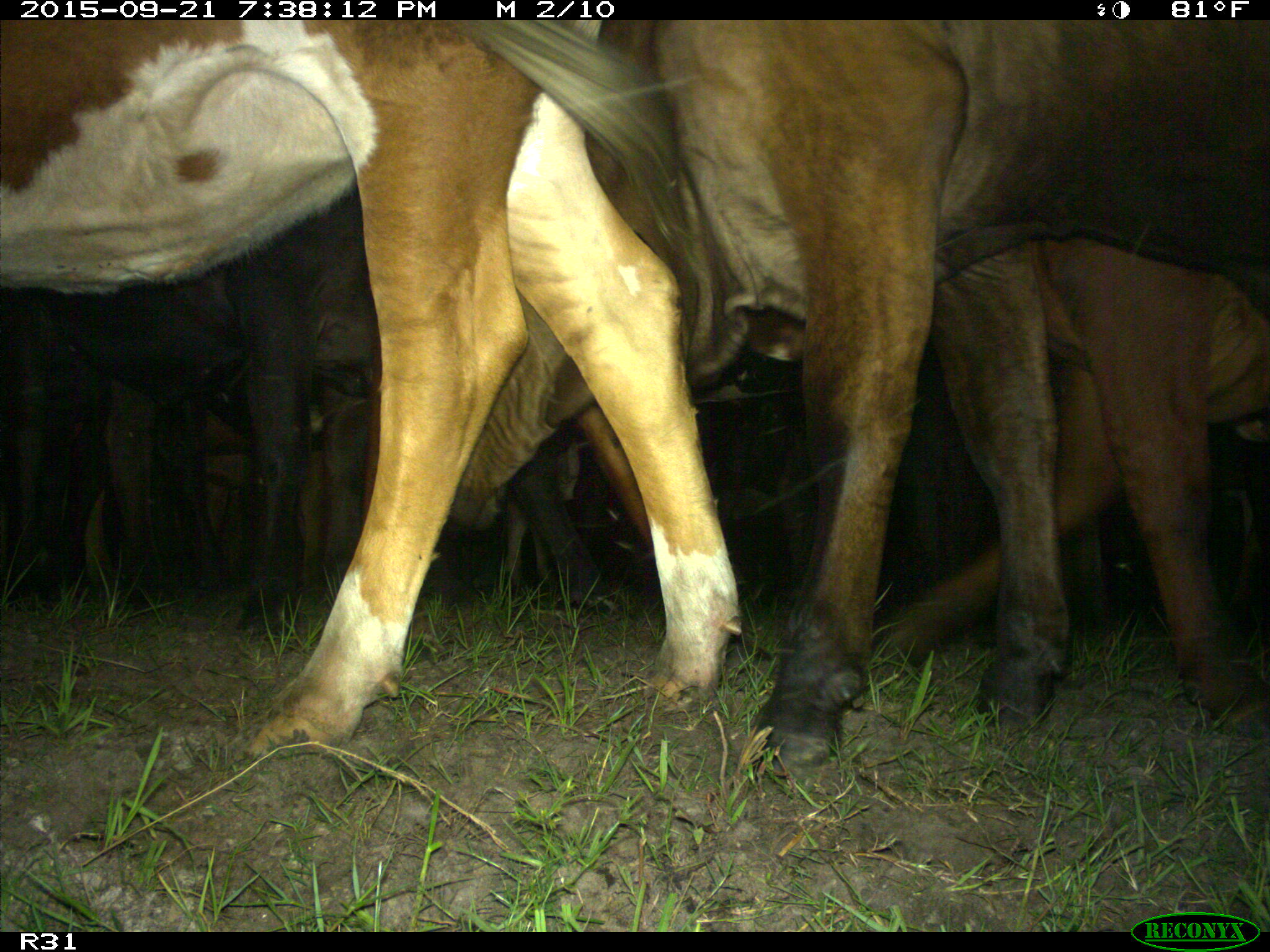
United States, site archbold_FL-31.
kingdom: Animalia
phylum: Chordata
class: Mammalia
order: Artiodactyla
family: Bovidae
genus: Bos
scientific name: Bos taurus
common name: domestic cow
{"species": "Bos taurus (domestic cow)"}